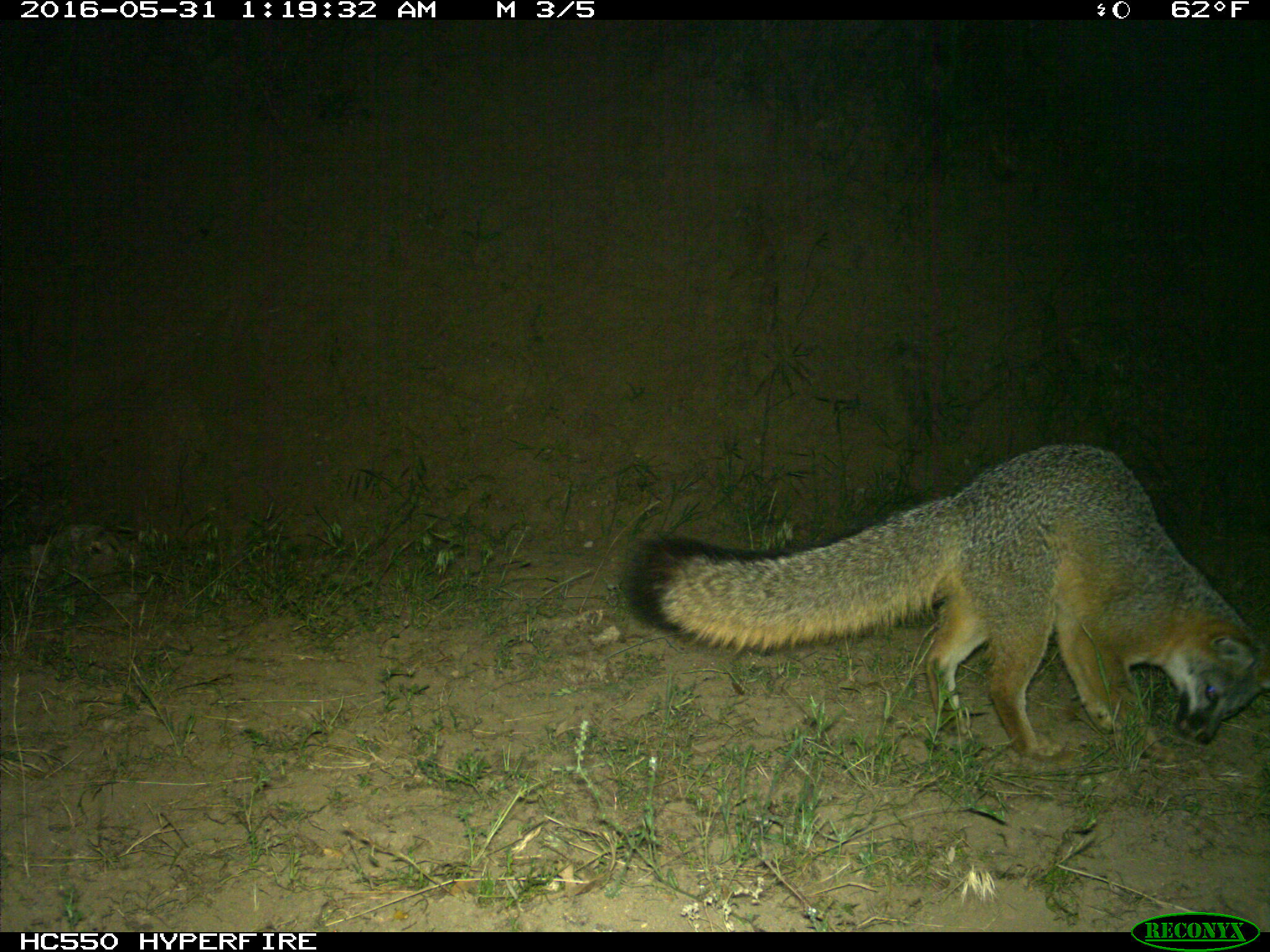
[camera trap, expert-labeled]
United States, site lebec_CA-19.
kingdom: Animalia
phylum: Chordata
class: Mammalia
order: Carnivora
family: Canidae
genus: Urocyon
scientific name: Urocyon cinereoargenteus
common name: gray fox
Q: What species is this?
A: Urocyon cinereoargenteus (gray fox).